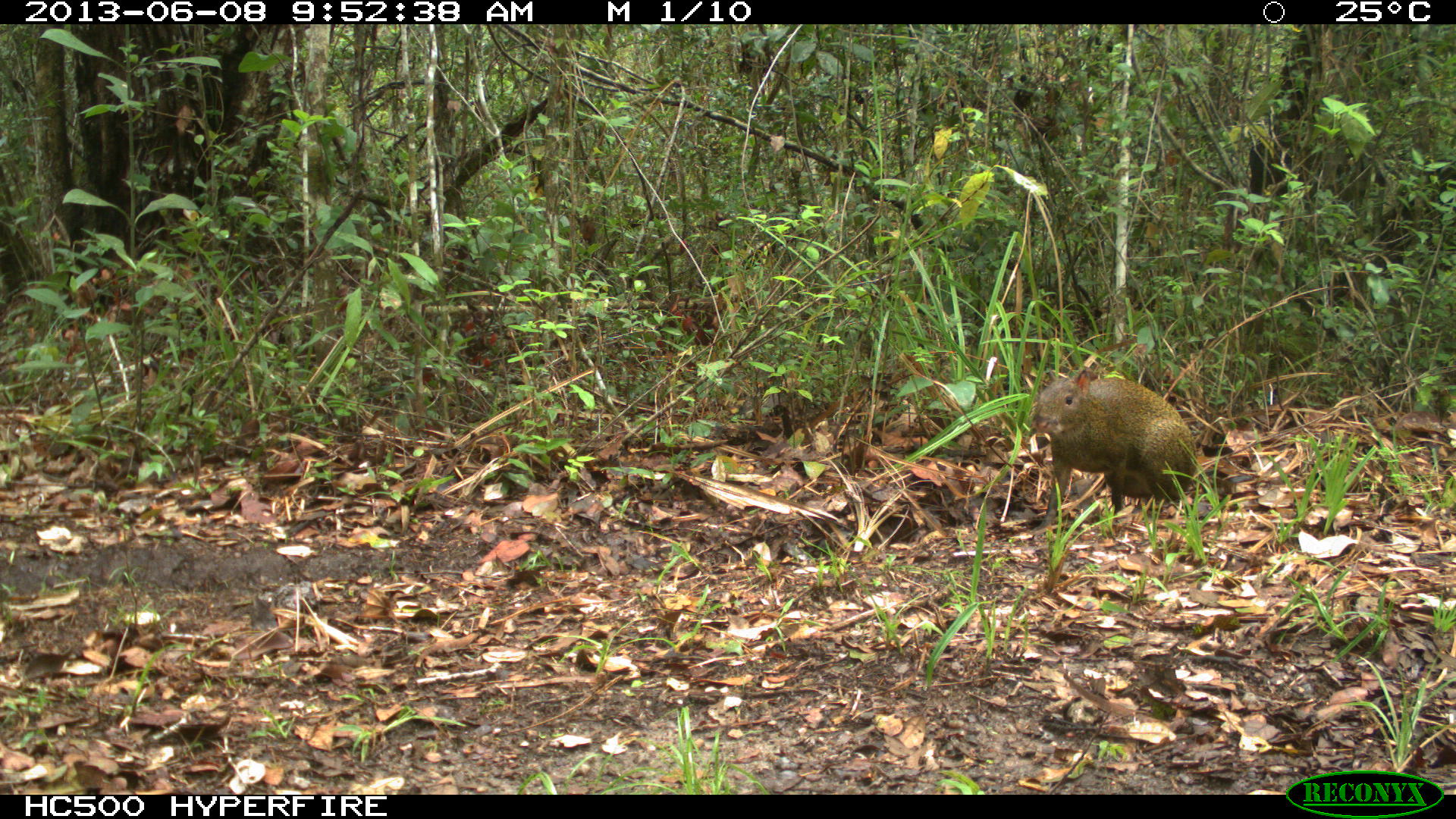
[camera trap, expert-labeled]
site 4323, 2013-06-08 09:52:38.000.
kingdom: Animalia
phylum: Chordata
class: Mammalia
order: Rodentia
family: Dasyproctidae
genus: Dasyprocta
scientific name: Dasyprocta punctata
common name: central american agouti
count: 1